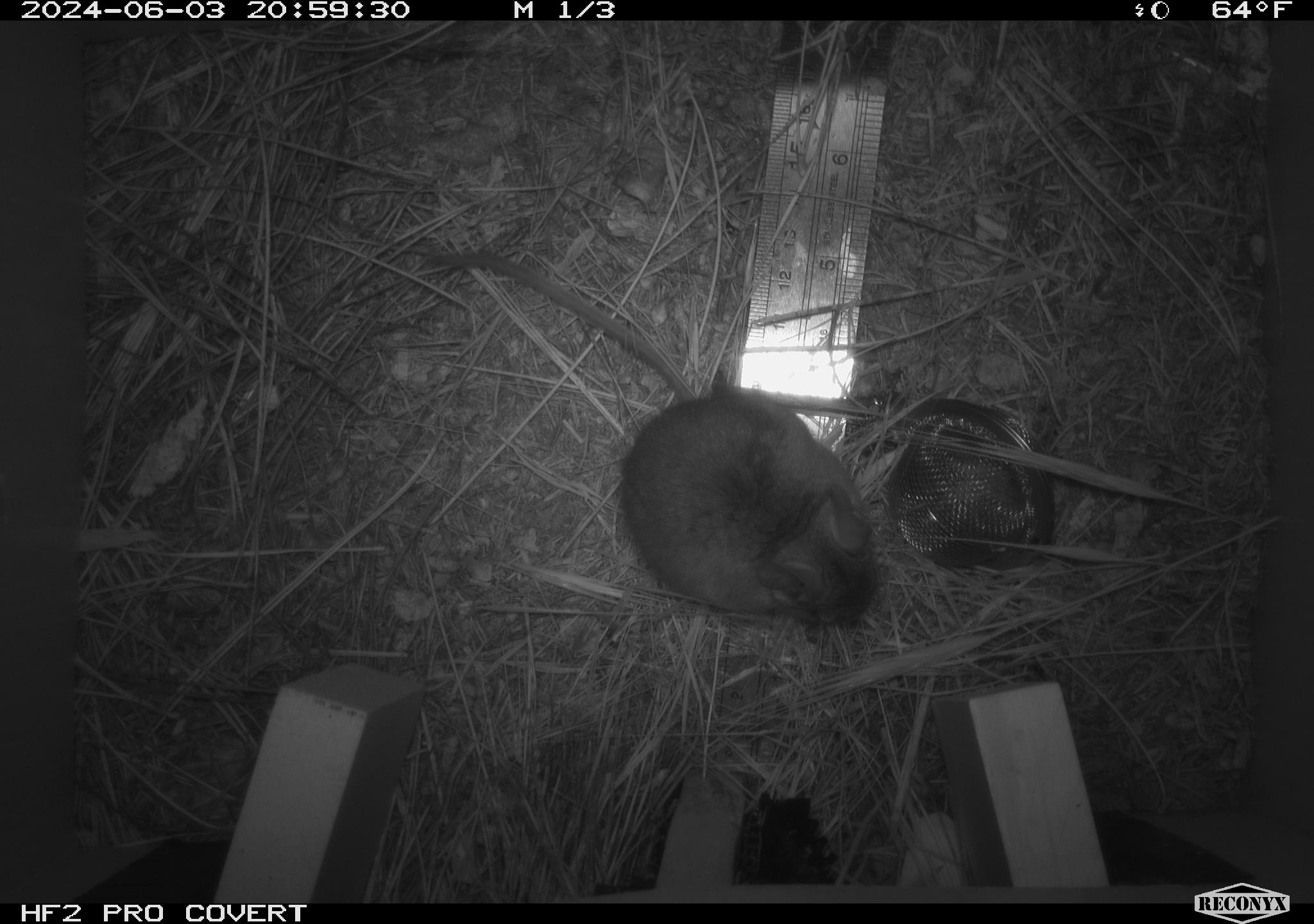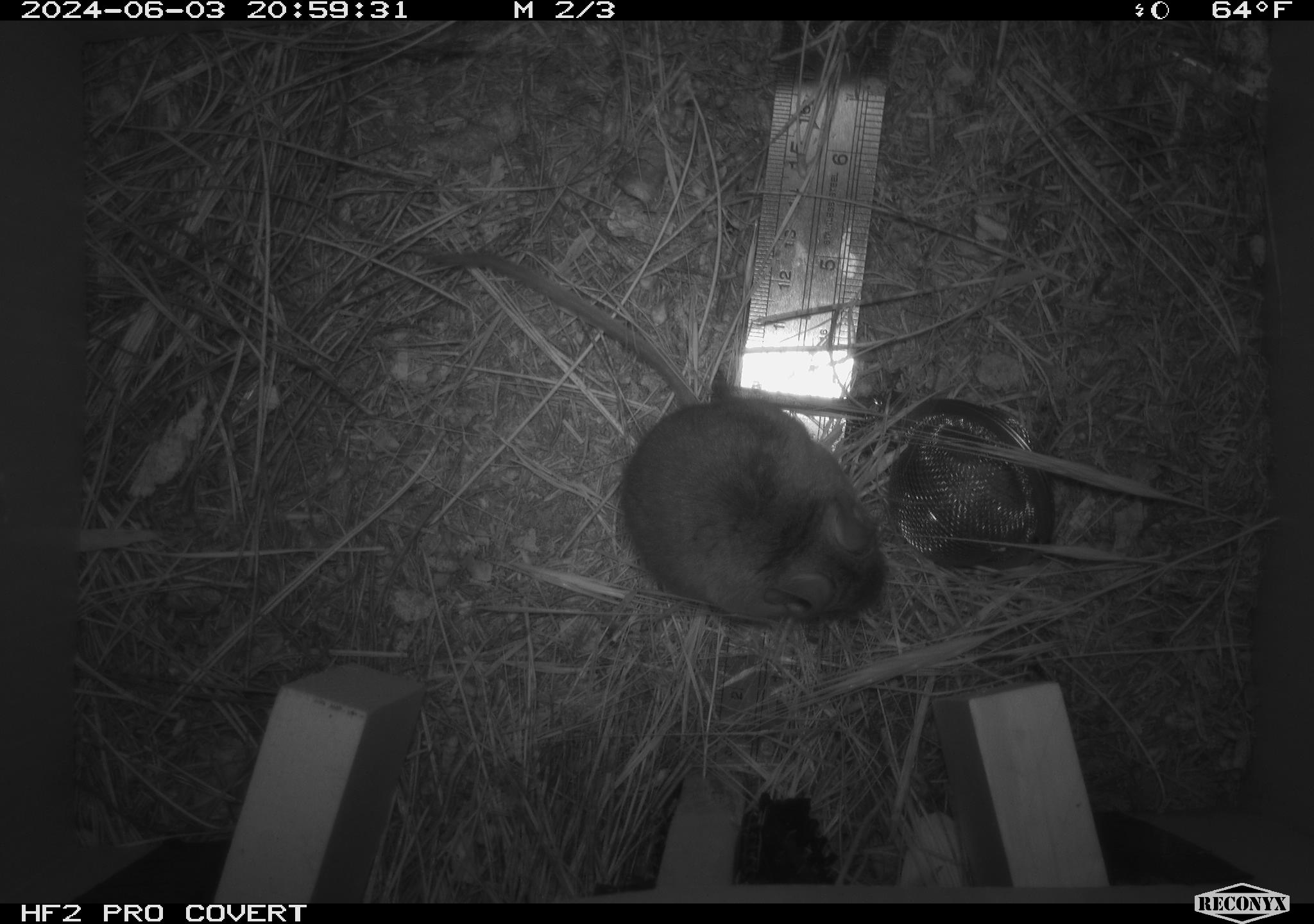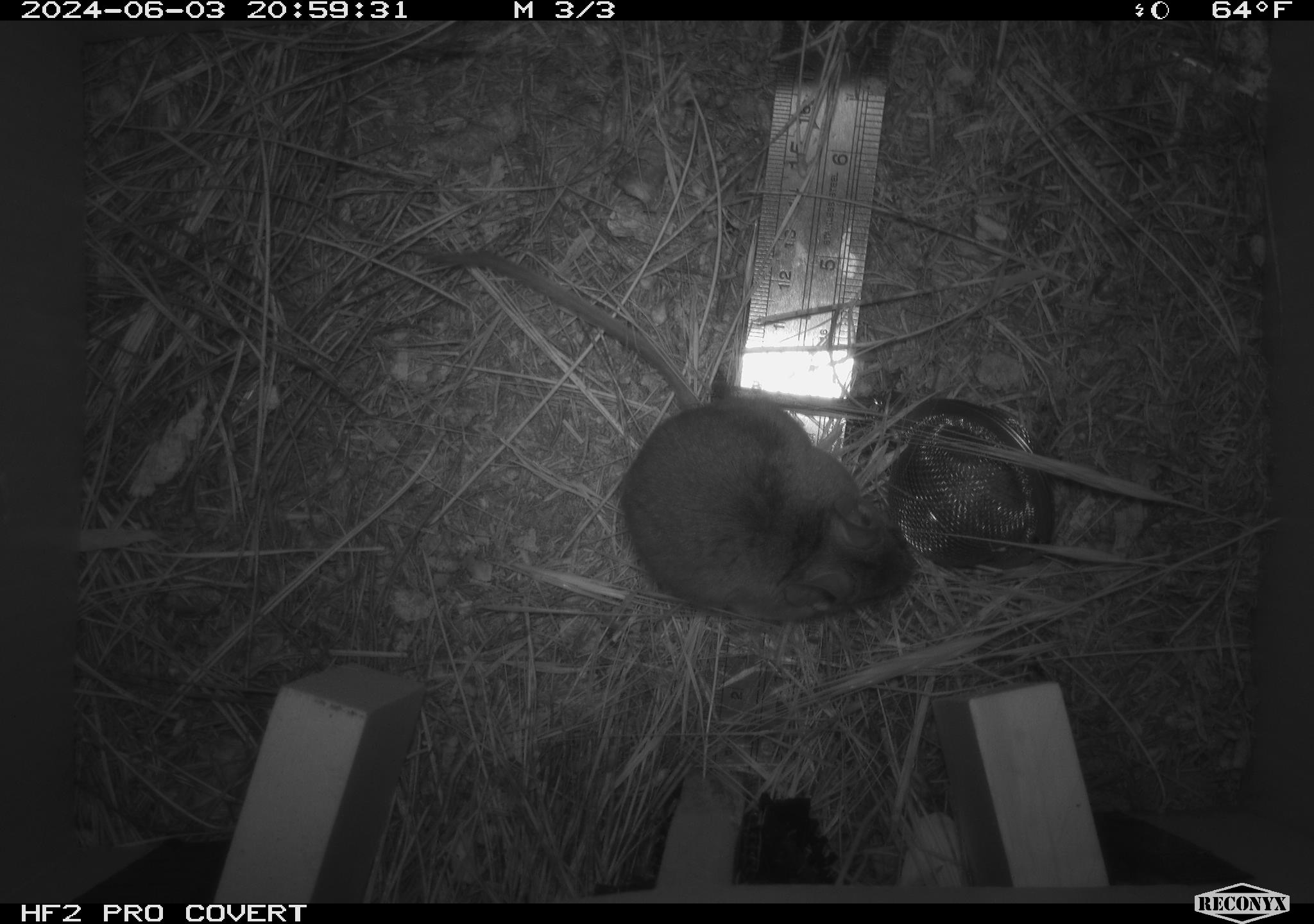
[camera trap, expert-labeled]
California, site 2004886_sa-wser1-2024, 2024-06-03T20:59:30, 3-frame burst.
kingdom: Animalia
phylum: Chordata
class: Mammalia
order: Rodentia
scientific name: Rodentia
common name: mouse species